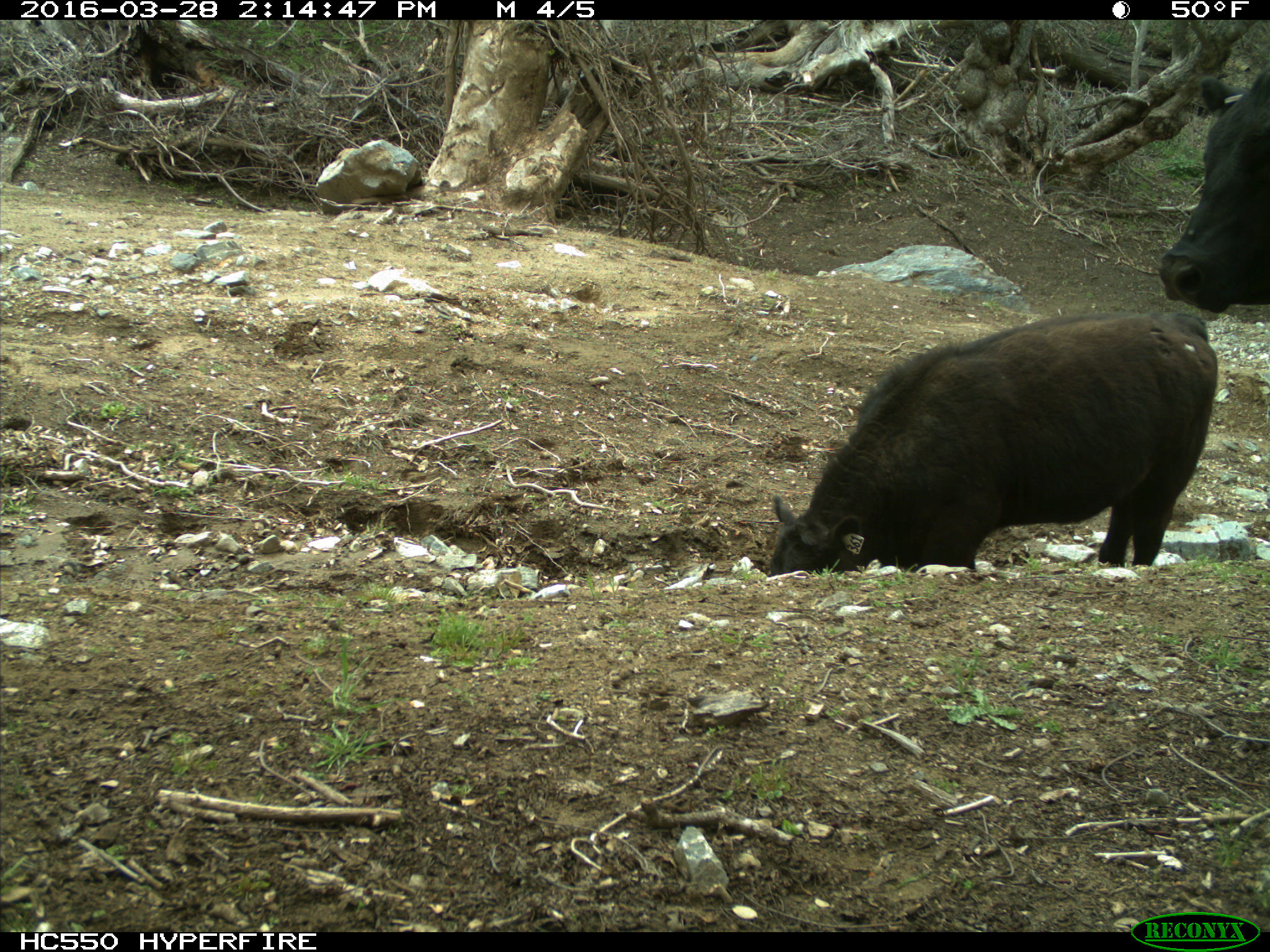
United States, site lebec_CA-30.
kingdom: Animalia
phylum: Chordata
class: Mammalia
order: Artiodactyla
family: Bovidae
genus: Bos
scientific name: Bos taurus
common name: domestic cow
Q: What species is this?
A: Bos taurus (domestic cow).